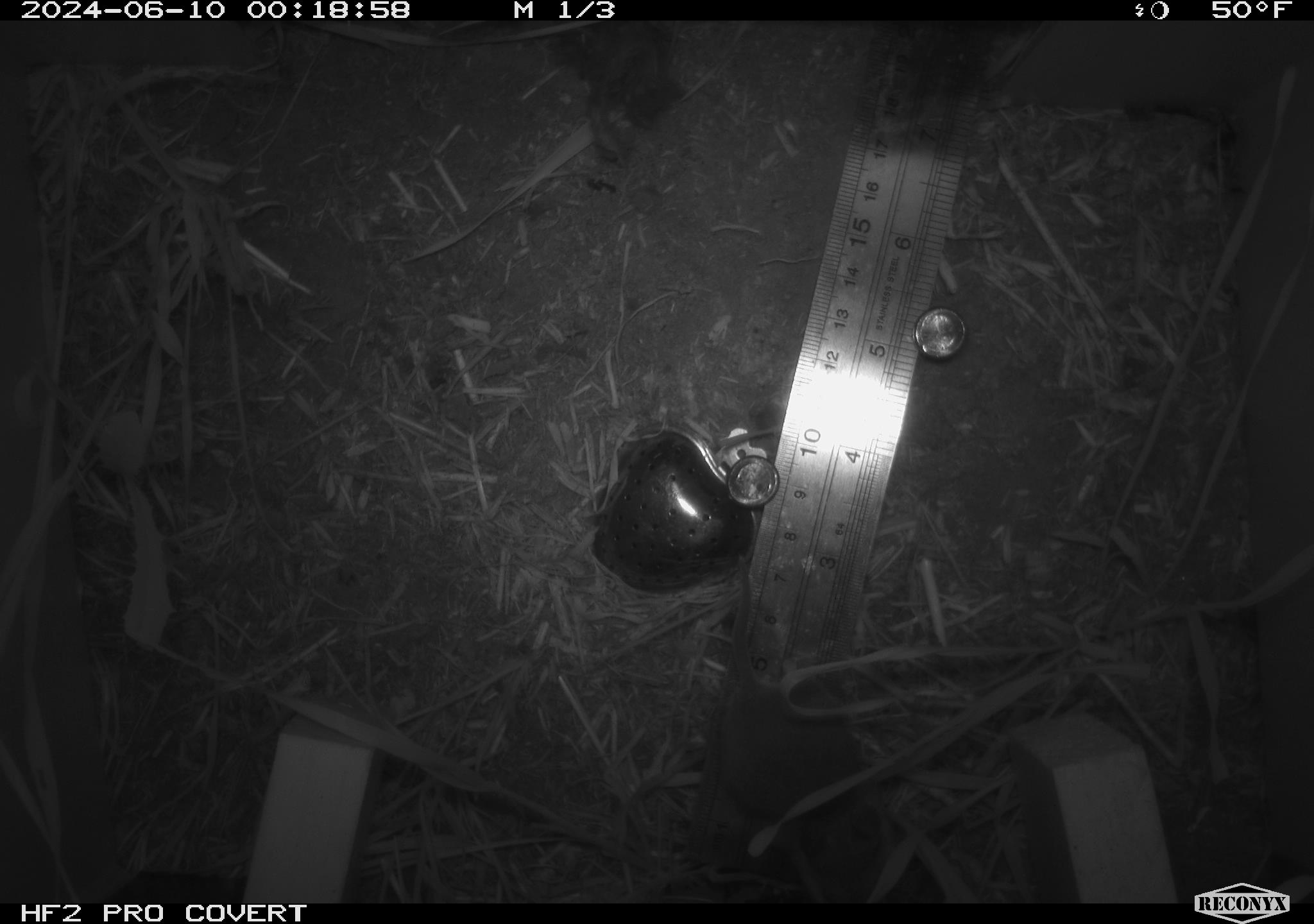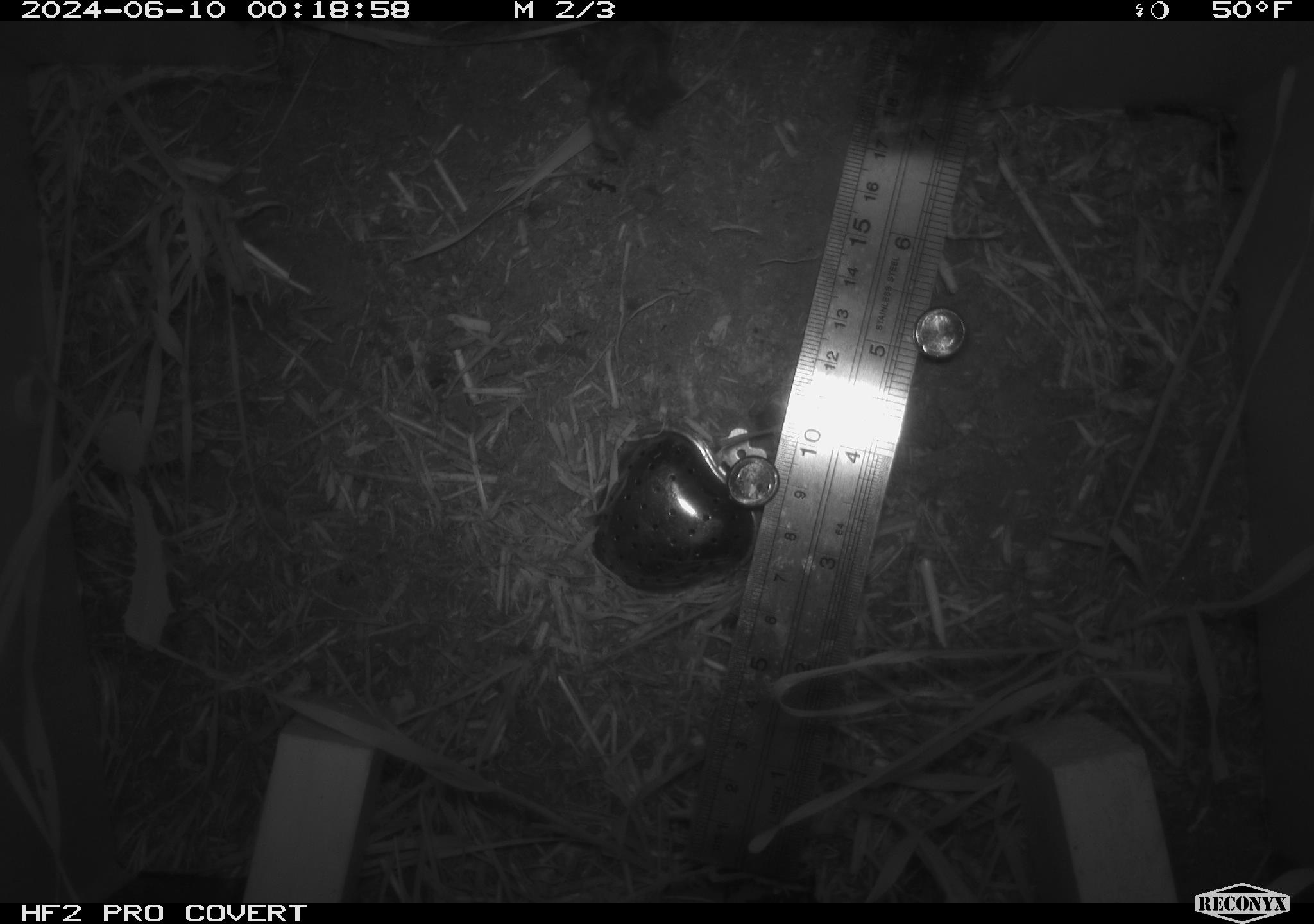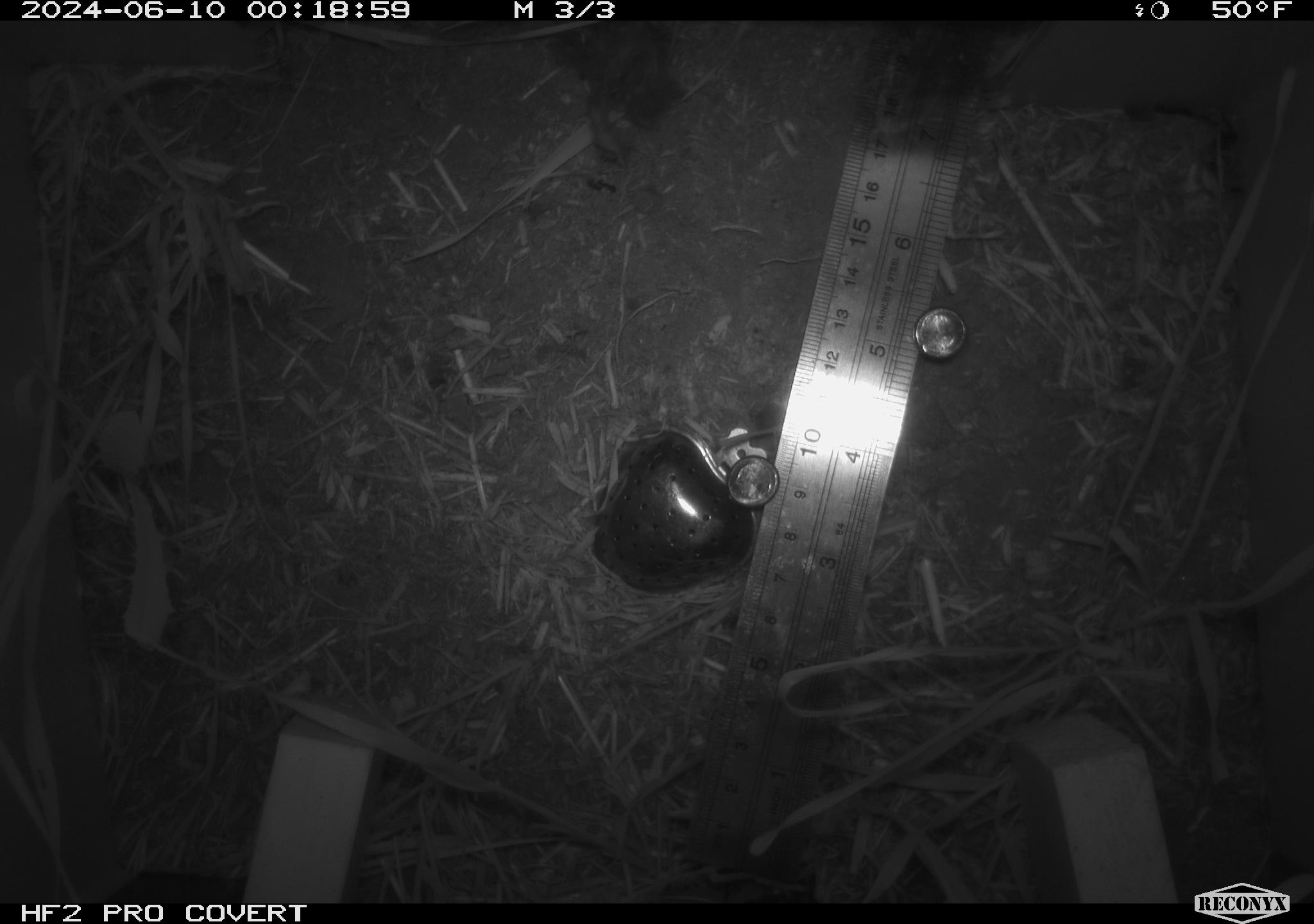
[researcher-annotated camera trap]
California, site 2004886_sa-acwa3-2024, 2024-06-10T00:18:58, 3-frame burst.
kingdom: Animalia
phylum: Chordata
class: Mammalia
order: Rodentia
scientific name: Rodentia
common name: mouse species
Mouse species (Rodentia).